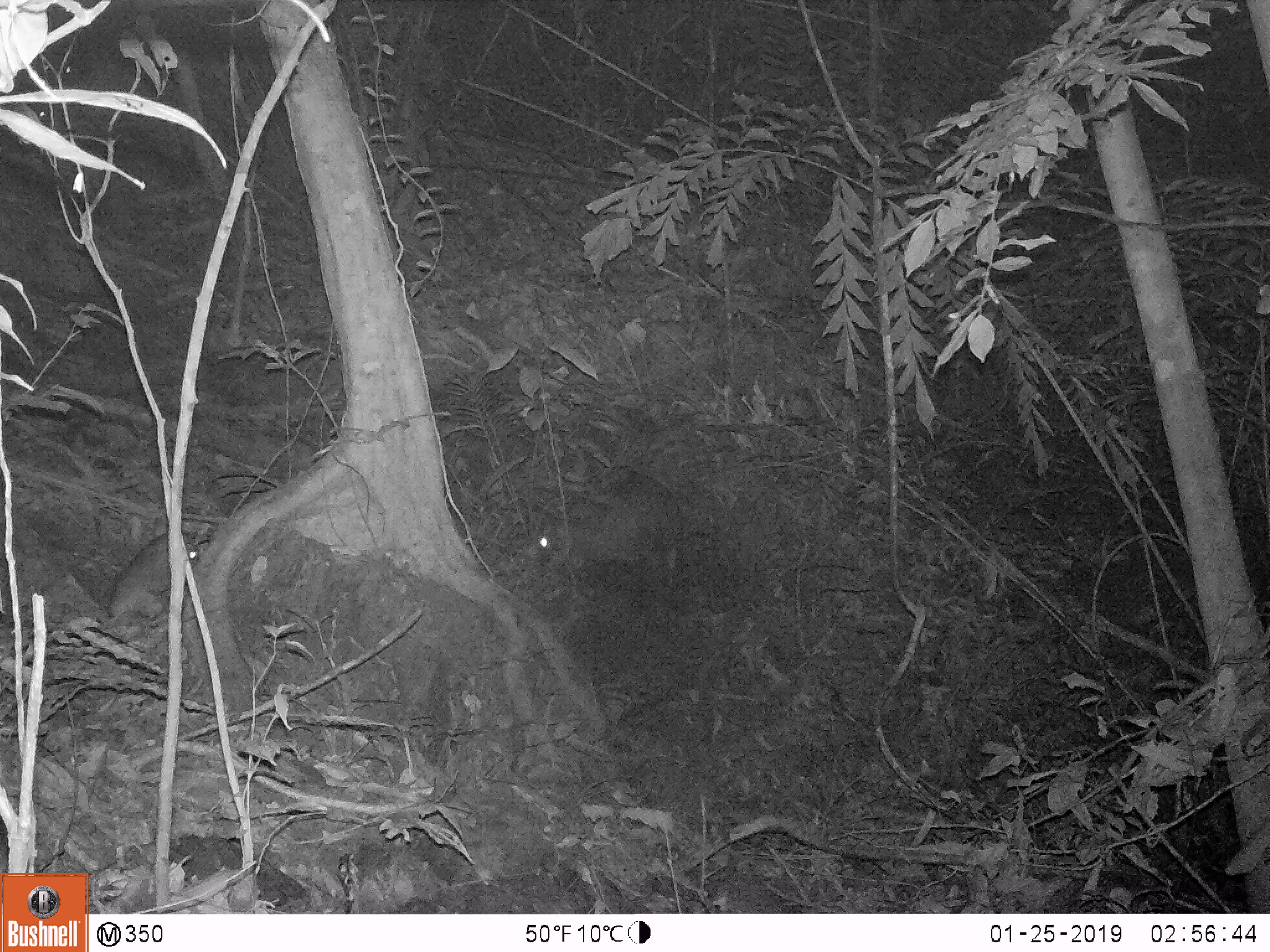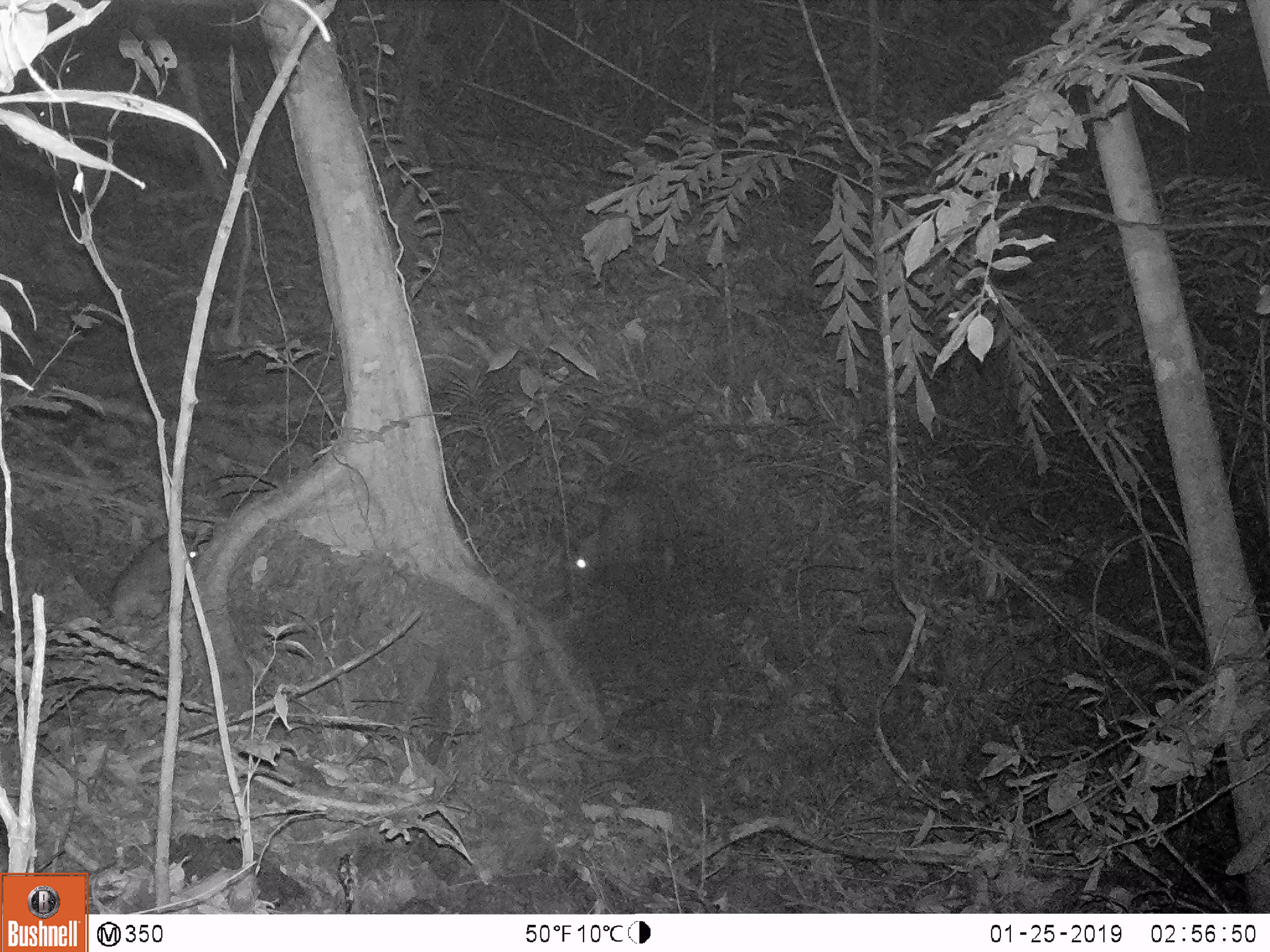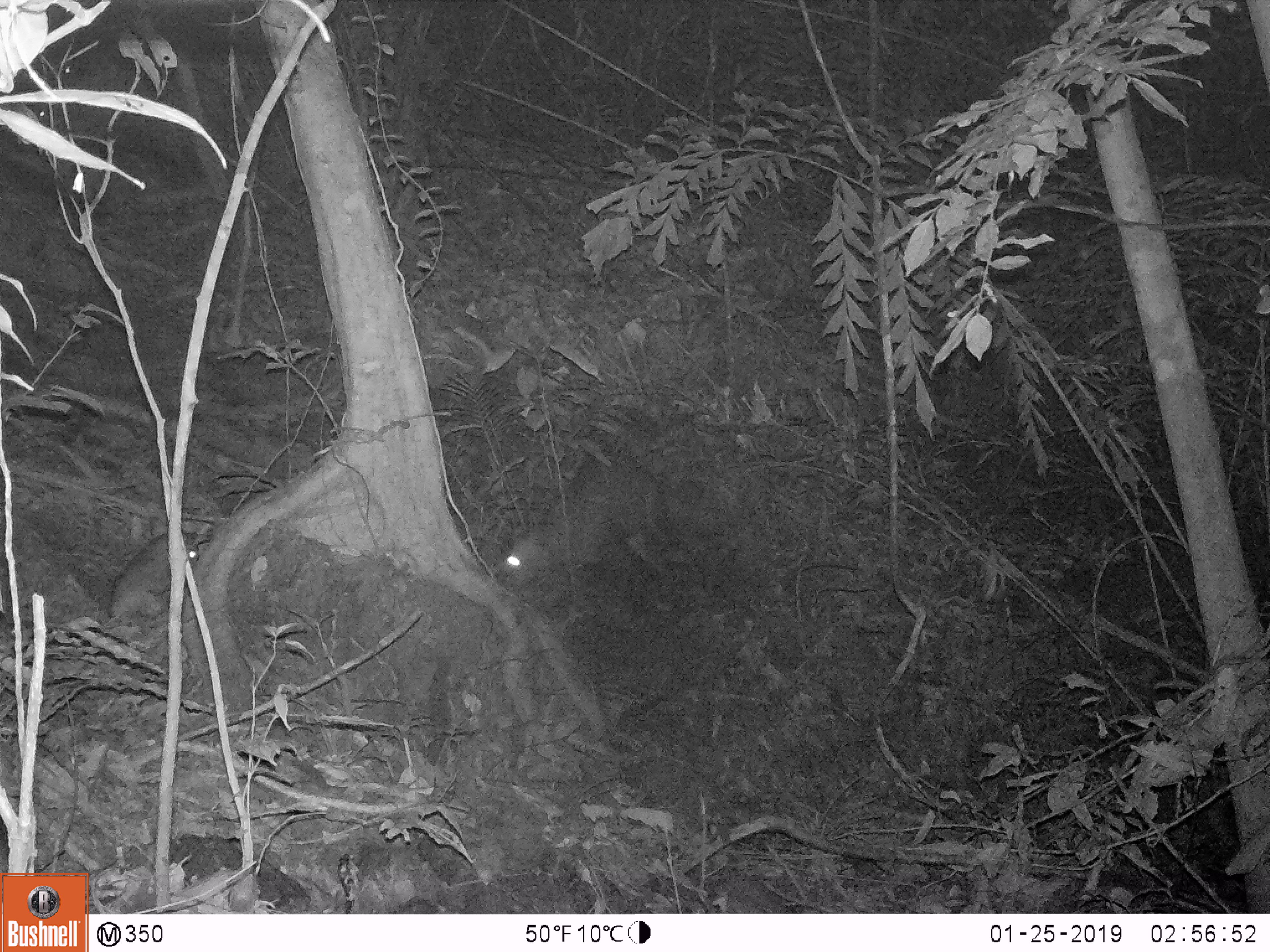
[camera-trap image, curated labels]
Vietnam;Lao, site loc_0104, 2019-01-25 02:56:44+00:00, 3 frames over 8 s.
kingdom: Animalia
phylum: Chordata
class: Mammalia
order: Artiodactyla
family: Cervidae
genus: Muntiacus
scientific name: Muntiacus rooseveltorum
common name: roosevelt's muntjac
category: roosevelts muntjac group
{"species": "roosevelts muntjac group (roosevelt's muntjac) (Muntiacus rooseveltorum)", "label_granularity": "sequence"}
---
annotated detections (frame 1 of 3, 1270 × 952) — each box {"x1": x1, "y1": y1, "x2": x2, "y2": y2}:
roosevelts muntjac group: {"x1": 110, "y1": 531, "x2": 198, "y2": 618}; {"x1": 524, "y1": 515, "x2": 637, "y2": 564}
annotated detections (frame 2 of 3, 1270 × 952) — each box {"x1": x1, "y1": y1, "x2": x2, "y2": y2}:
roosevelts muntjac group: {"x1": 110, "y1": 531, "x2": 198, "y2": 618}; {"x1": 563, "y1": 501, "x2": 643, "y2": 577}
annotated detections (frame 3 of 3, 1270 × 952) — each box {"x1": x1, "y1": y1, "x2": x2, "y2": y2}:
roosevelts muntjac group: {"x1": 495, "y1": 452, "x2": 664, "y2": 584}; {"x1": 107, "y1": 531, "x2": 198, "y2": 618}